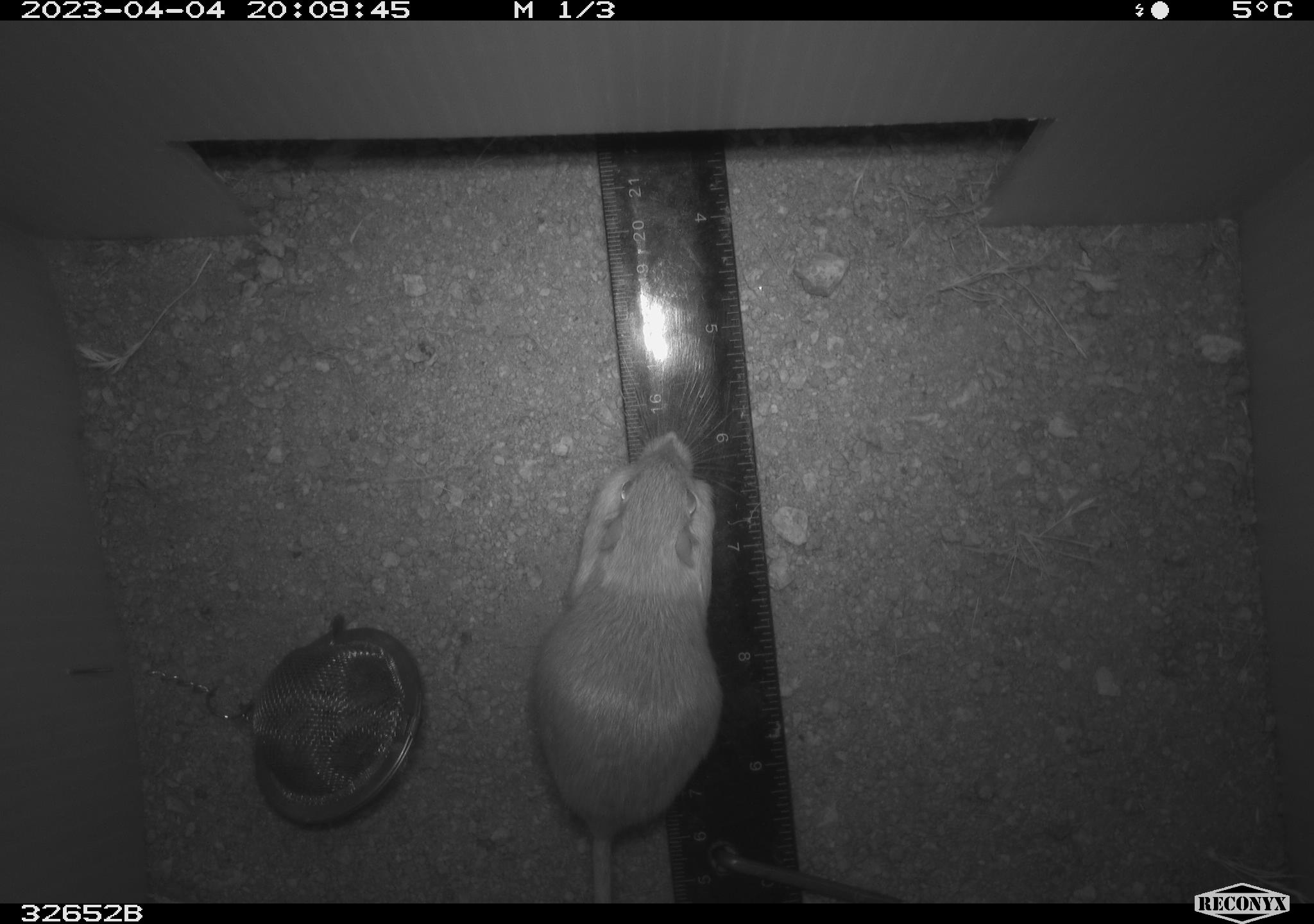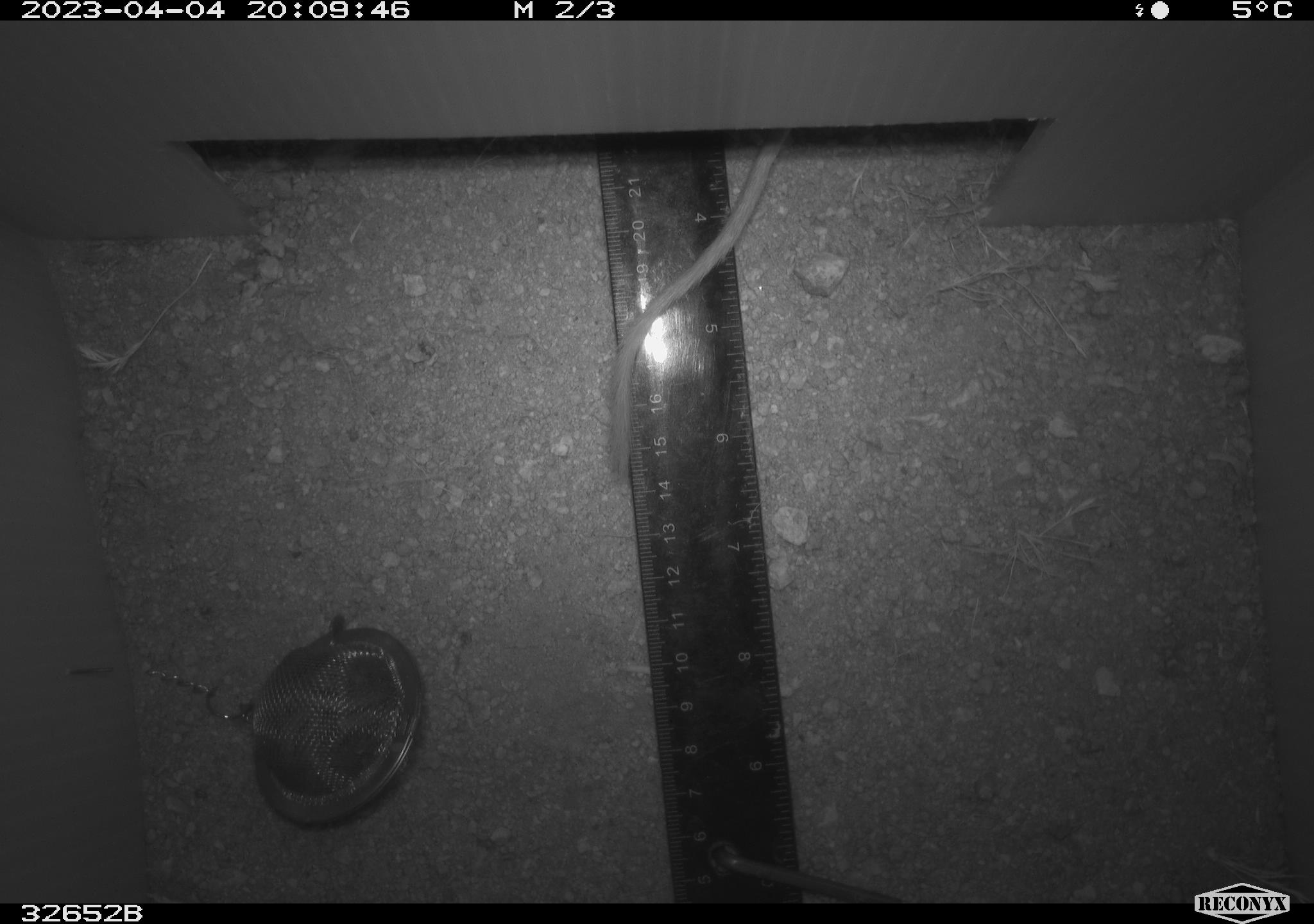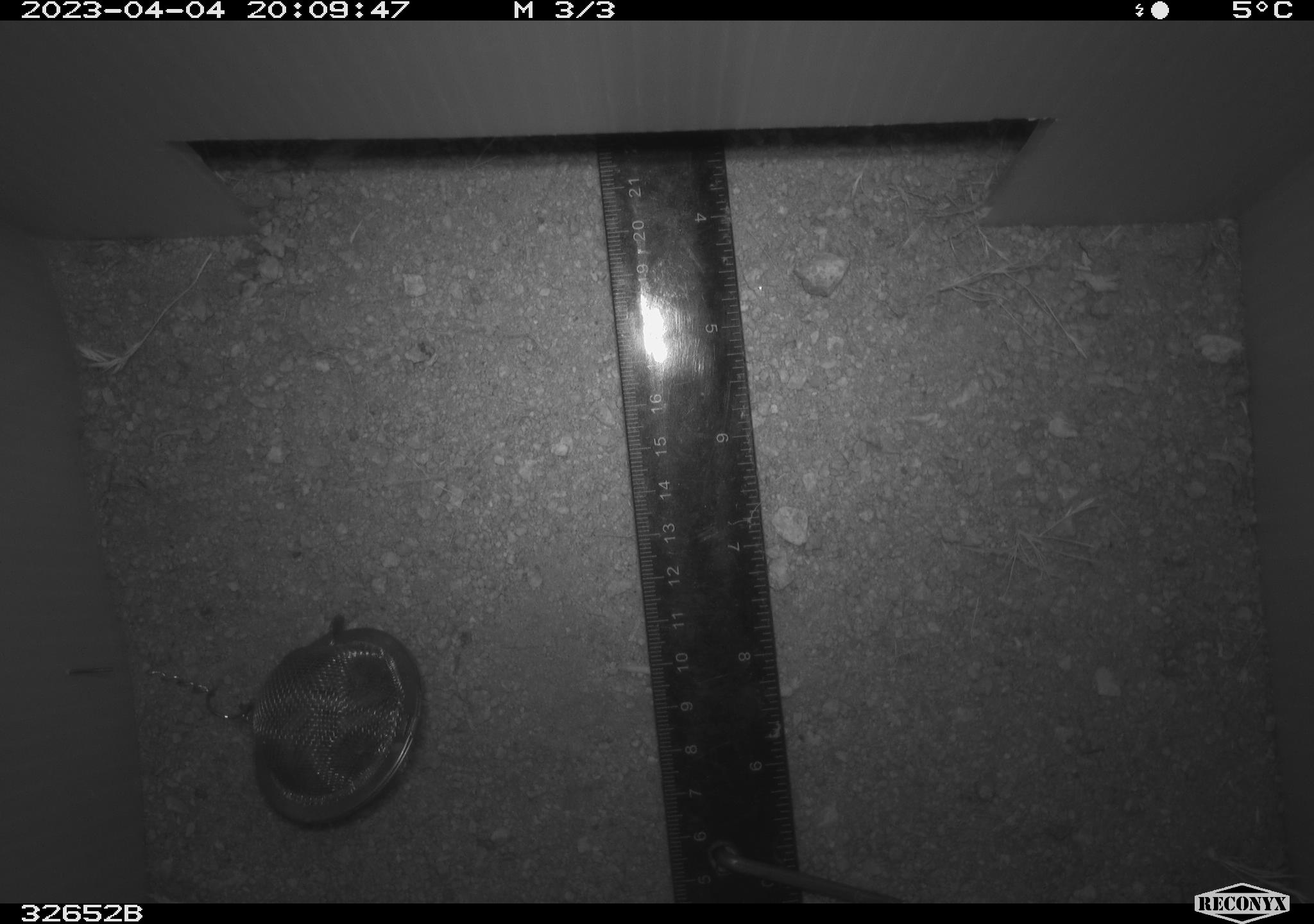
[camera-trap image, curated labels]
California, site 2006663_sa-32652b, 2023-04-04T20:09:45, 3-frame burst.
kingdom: Animalia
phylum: Chordata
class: Mammalia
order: Rodentia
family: Heteromyidae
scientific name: Heteromyidae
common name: kangaroo rats and pocket mice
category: heteromyidae family